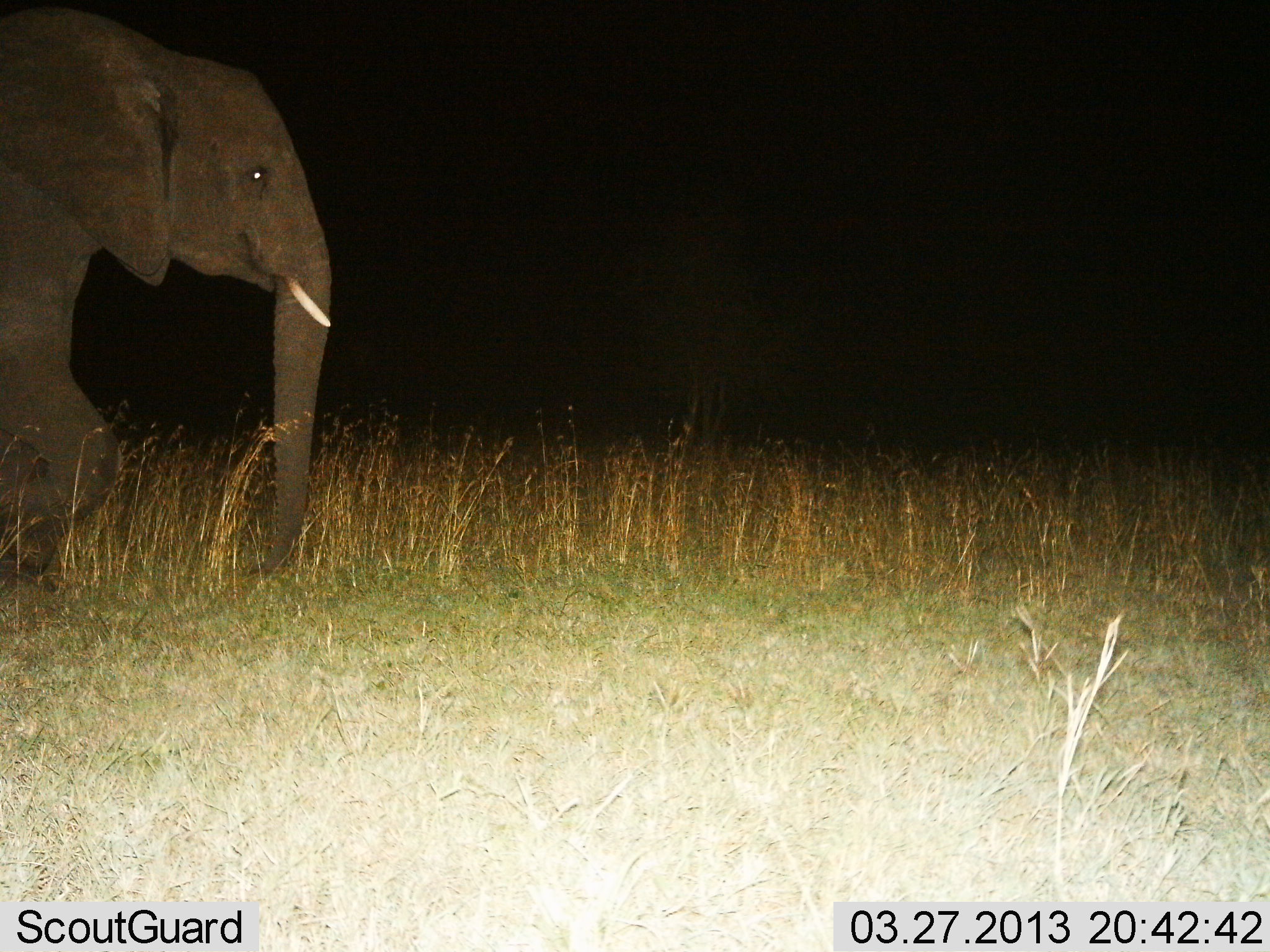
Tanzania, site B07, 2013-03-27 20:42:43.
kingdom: Animalia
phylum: Chordata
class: Mammalia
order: Proboscidea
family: Elephantidae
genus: Loxodonta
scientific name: Loxodonta africana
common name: african bush elephant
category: elephant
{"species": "elephant (african bush elephant) (Loxodonta africana)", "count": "1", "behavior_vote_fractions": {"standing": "21%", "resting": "0%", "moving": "87%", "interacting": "0%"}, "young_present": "0%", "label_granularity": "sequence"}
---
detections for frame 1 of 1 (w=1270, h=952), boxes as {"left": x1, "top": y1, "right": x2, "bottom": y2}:
animal: {"left": 1, "top": 0, "right": 332, "bottom": 591}